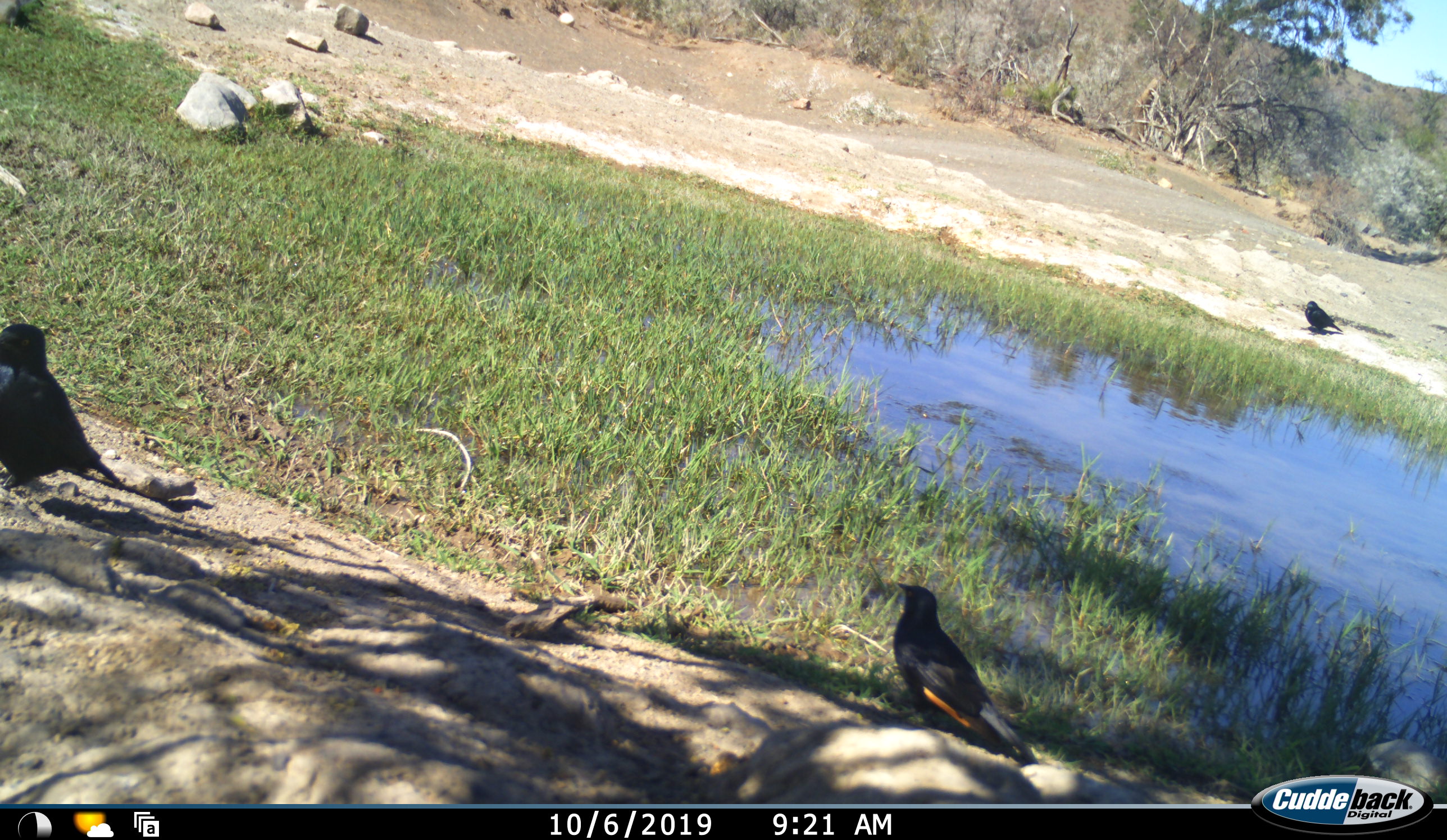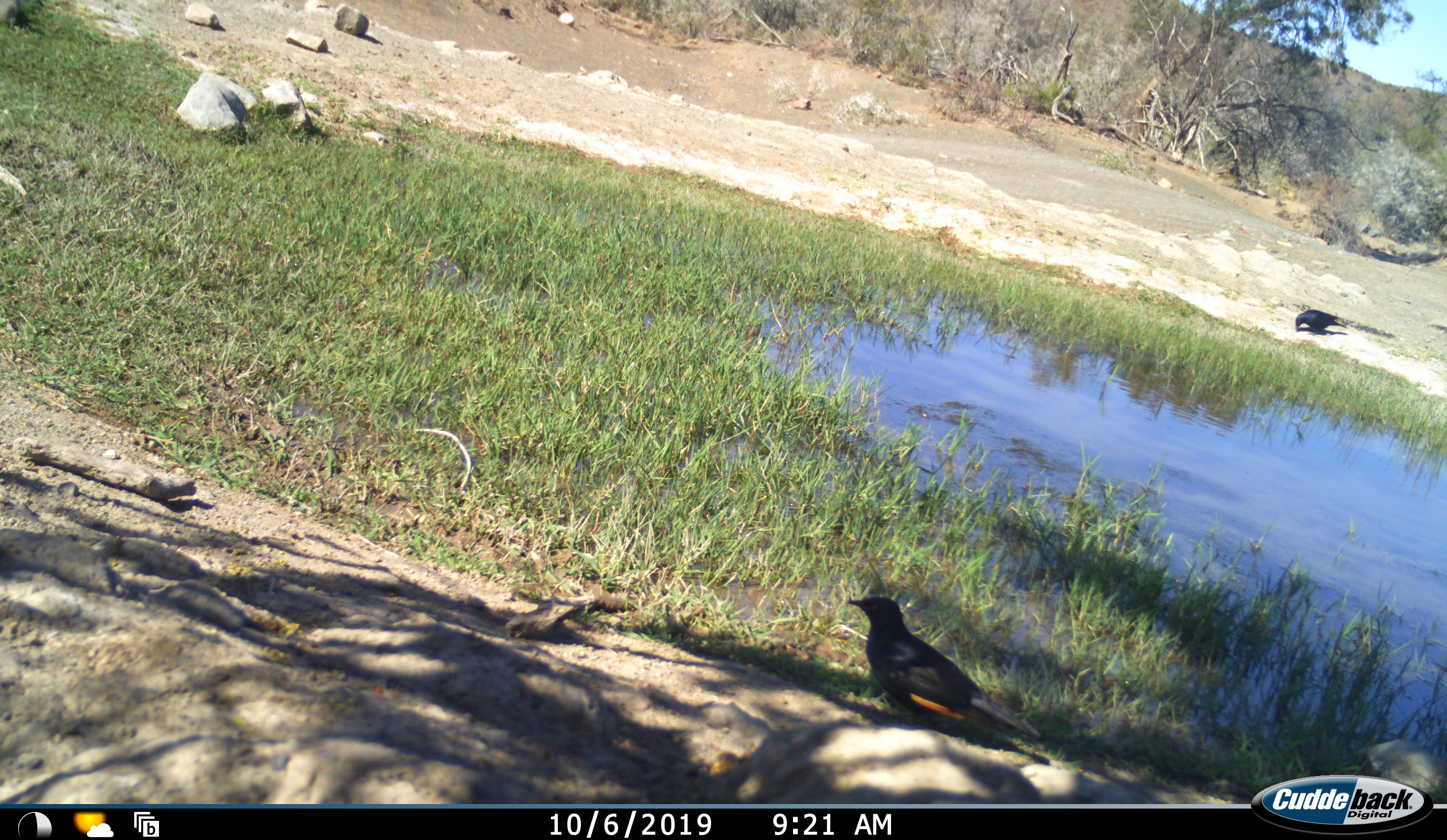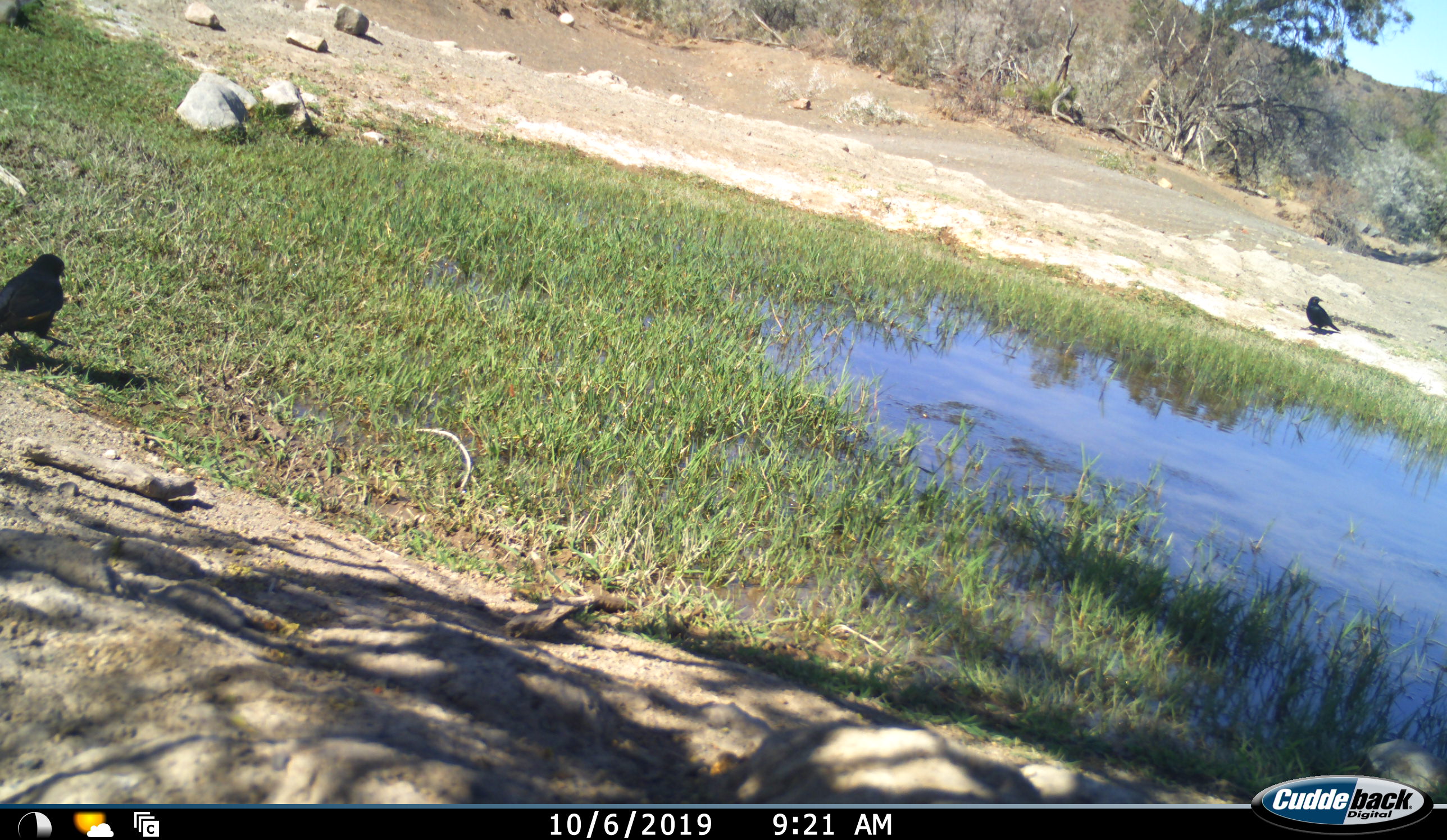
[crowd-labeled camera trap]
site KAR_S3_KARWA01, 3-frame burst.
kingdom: Animalia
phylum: Chordata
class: Aves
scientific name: Aves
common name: bird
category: birdother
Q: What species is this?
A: Birdother (bird) (Aves).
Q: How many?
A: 3.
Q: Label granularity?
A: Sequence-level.